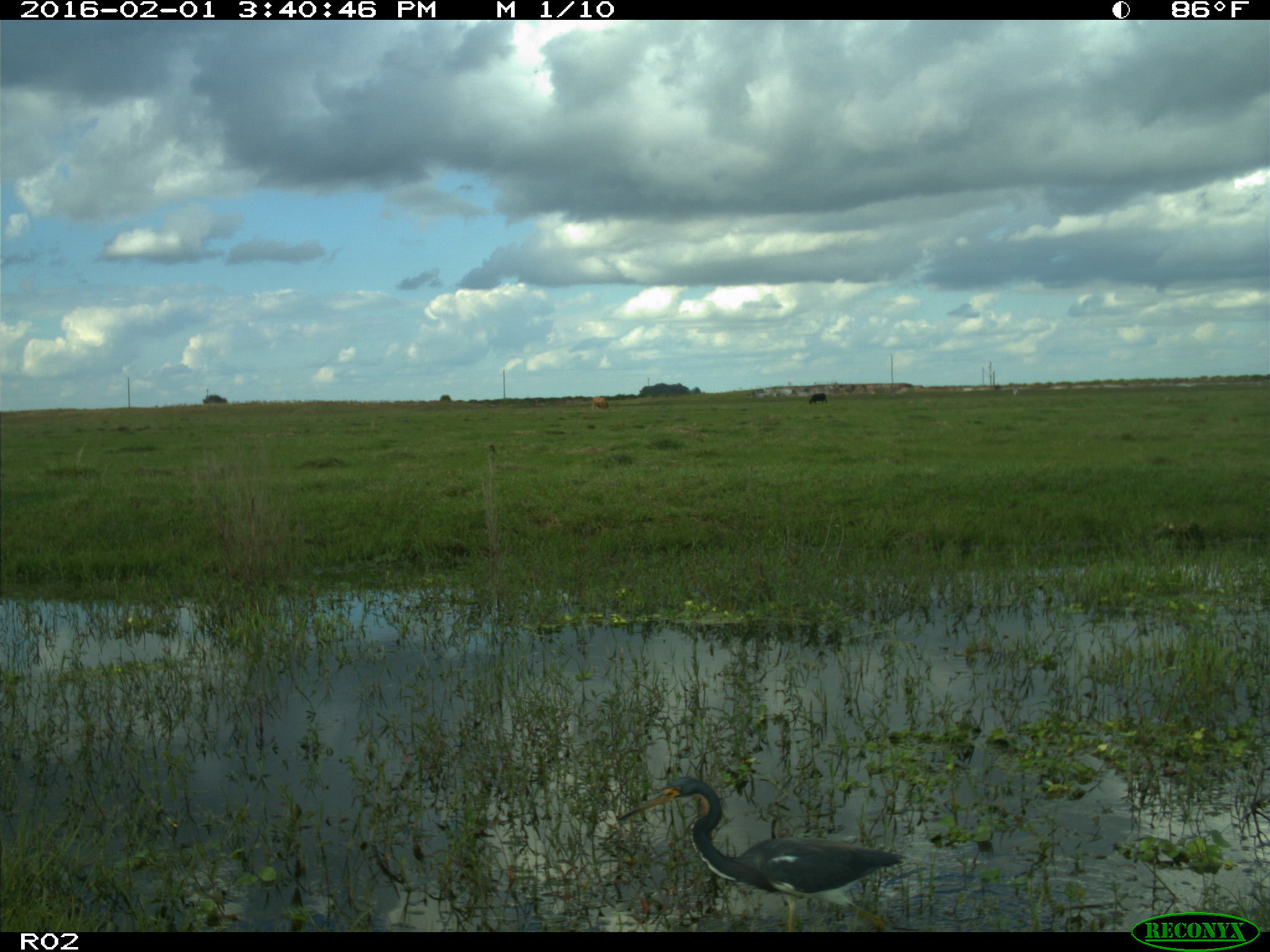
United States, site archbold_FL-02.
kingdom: Animalia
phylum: Chordata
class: Mammalia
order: Artiodactyla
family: Bovidae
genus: Bos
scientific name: Bos taurus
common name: domestic cow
Bos taurus (domestic cow).